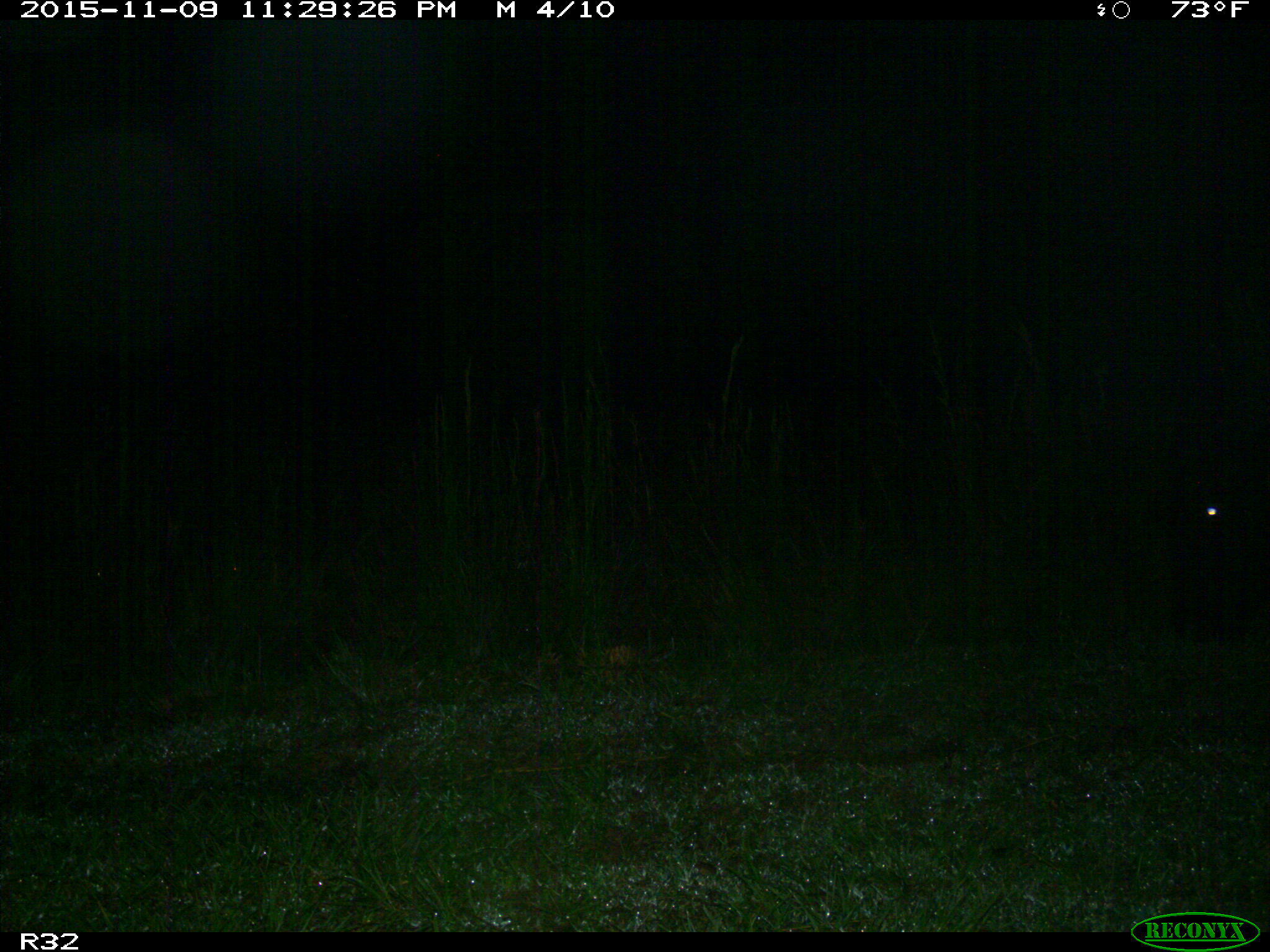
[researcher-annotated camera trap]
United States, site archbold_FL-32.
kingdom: Animalia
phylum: Chordata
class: Mammalia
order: Artiodactyla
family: Bovidae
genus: Bos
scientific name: Bos taurus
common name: domestic cow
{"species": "Bos taurus (domestic cow)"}